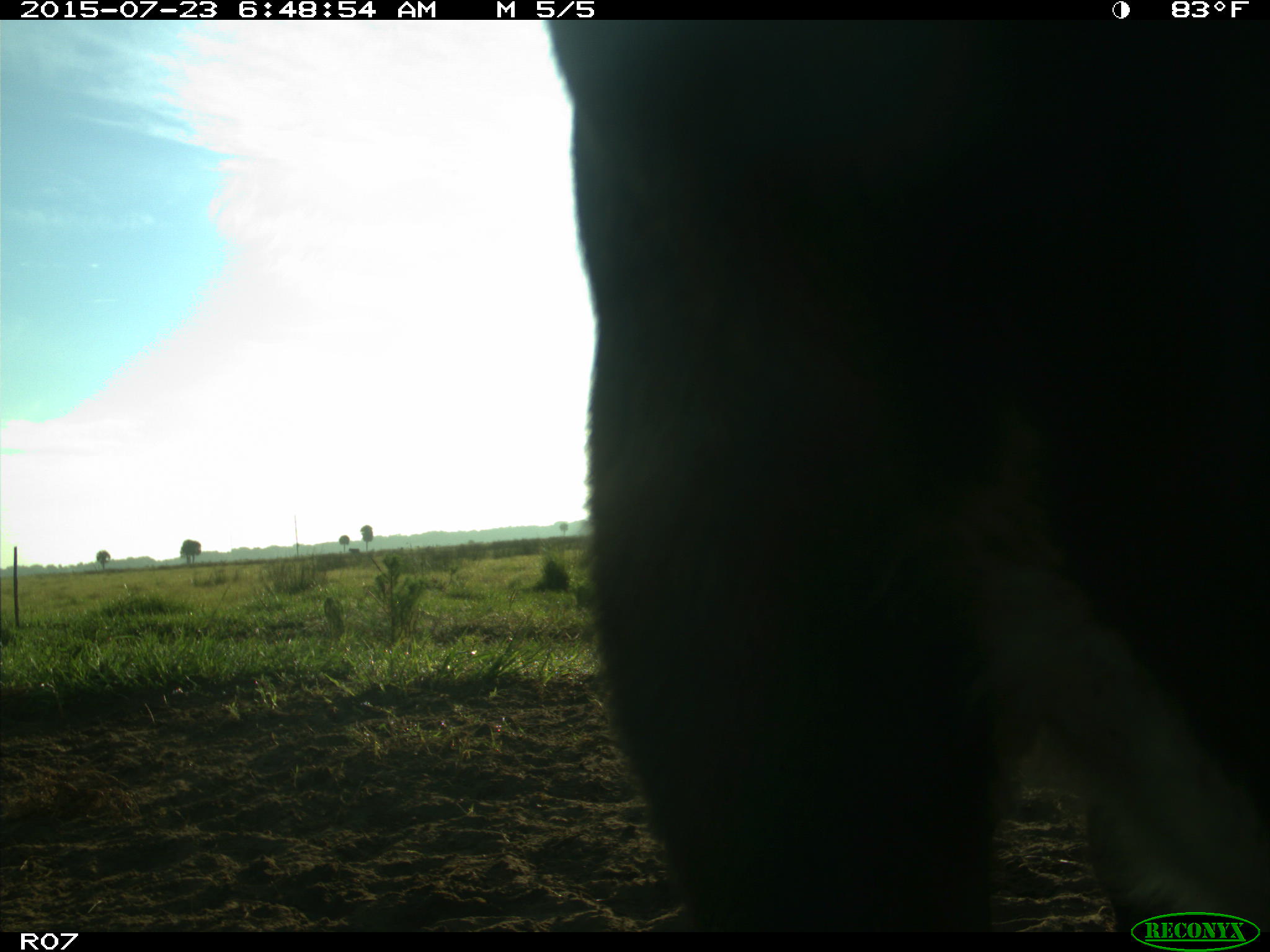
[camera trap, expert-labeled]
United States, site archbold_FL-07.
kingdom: Animalia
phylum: Chordata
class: Mammalia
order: Artiodactyla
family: Bovidae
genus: Bos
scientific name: Bos taurus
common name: domestic cow